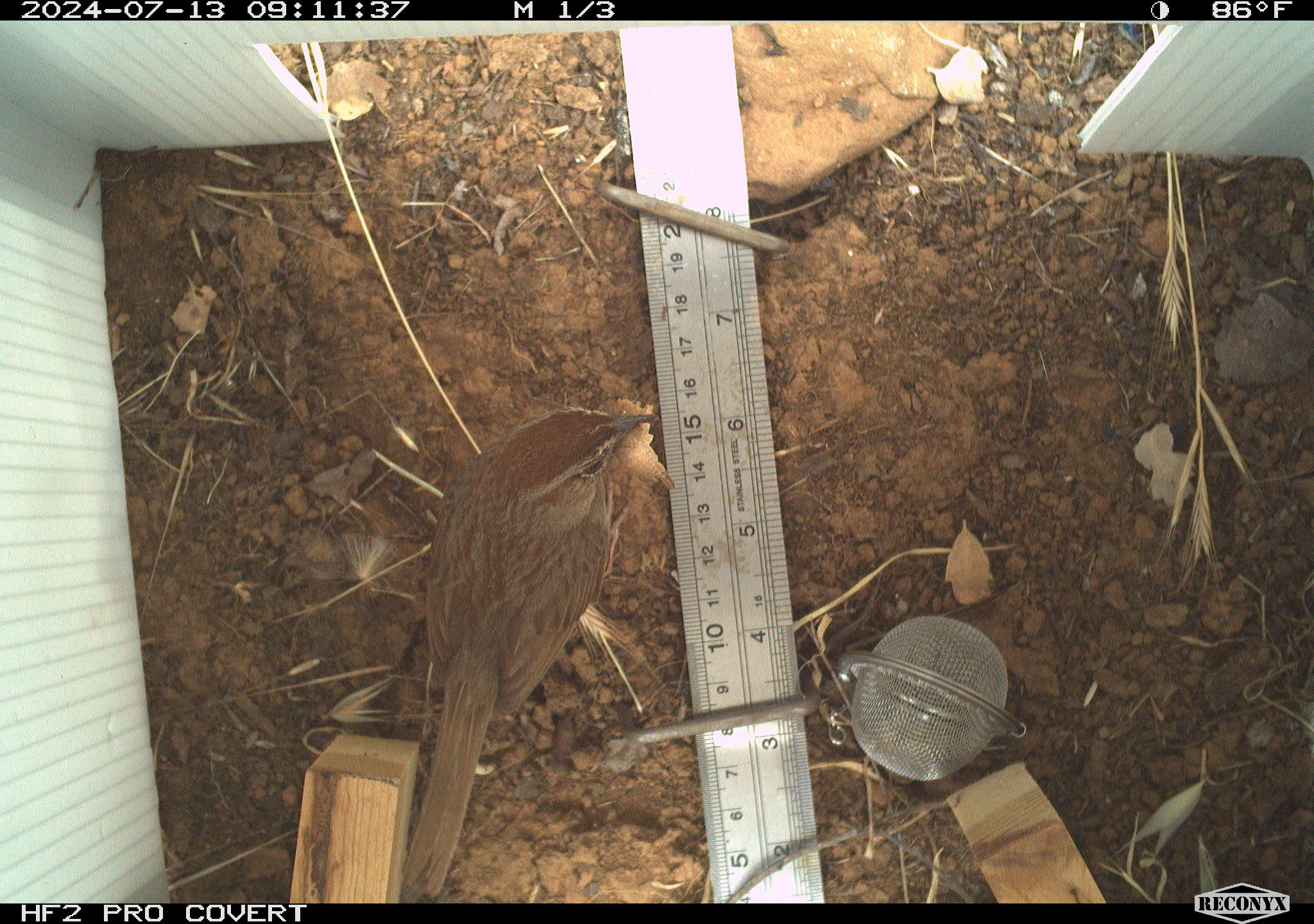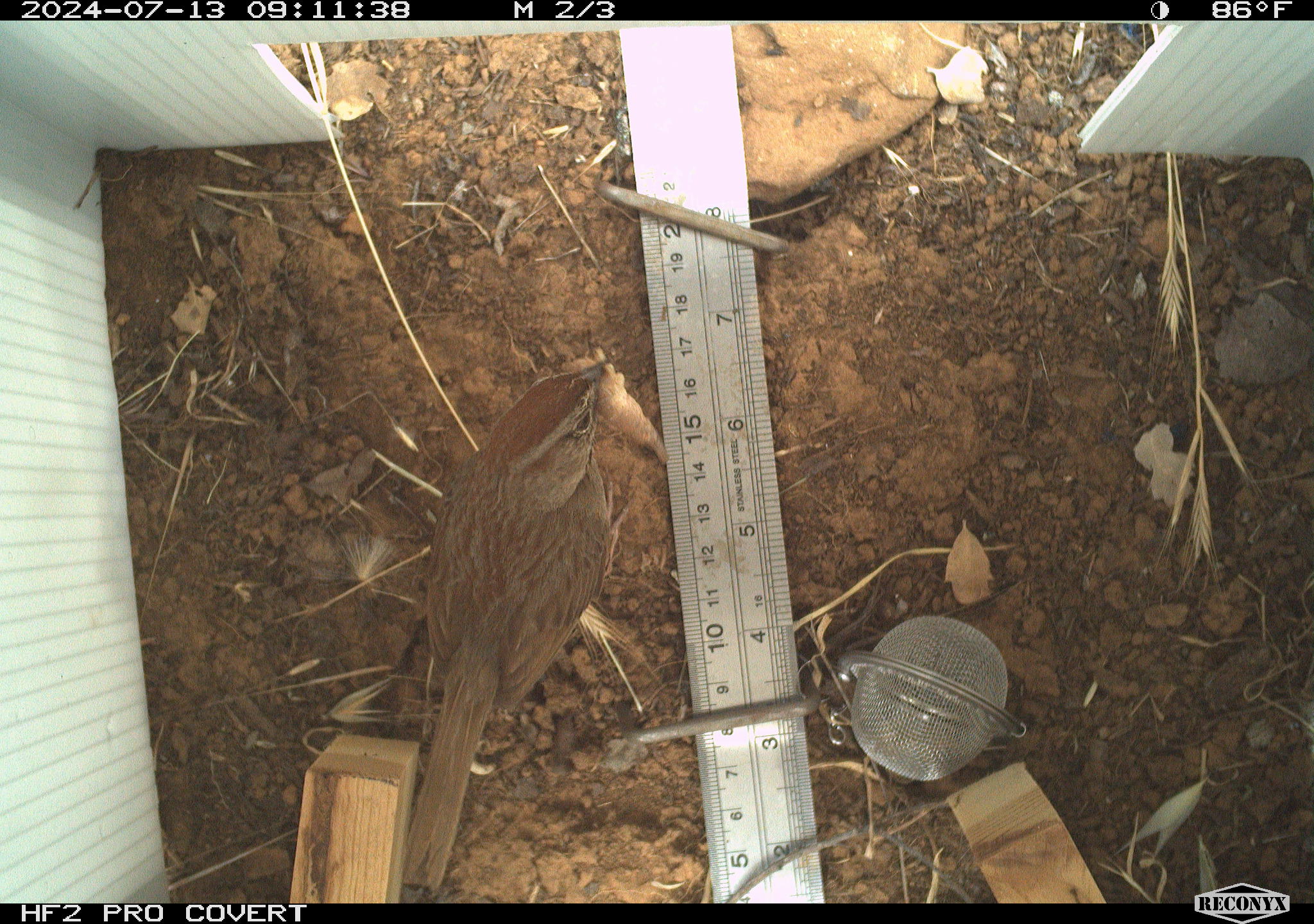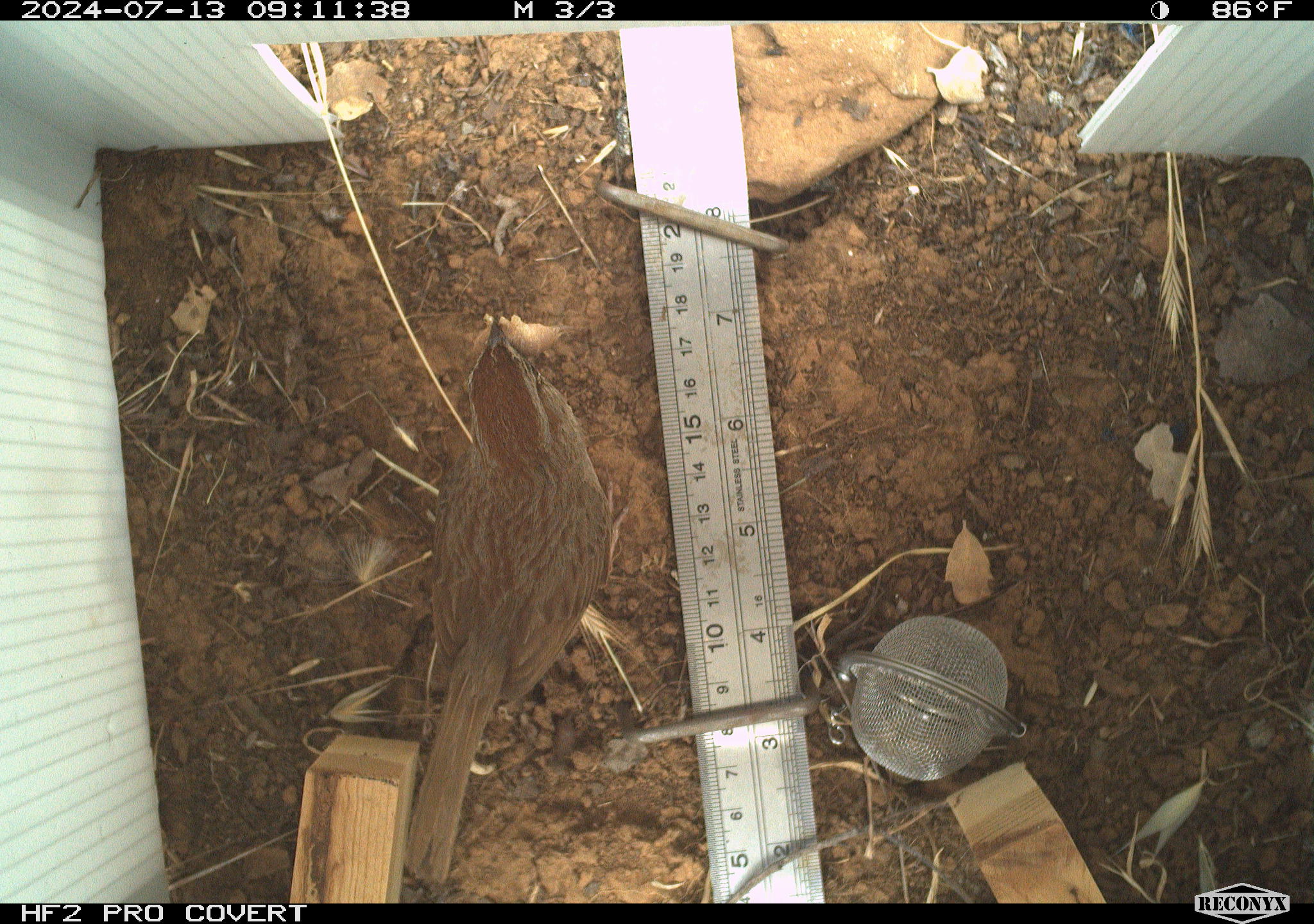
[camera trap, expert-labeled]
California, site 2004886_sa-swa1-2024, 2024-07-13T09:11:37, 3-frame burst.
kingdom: Animalia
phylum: Chordata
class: Aves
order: Passeriformes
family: Passerellidae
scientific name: Passerellidae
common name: new world sparrows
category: passerellidae family